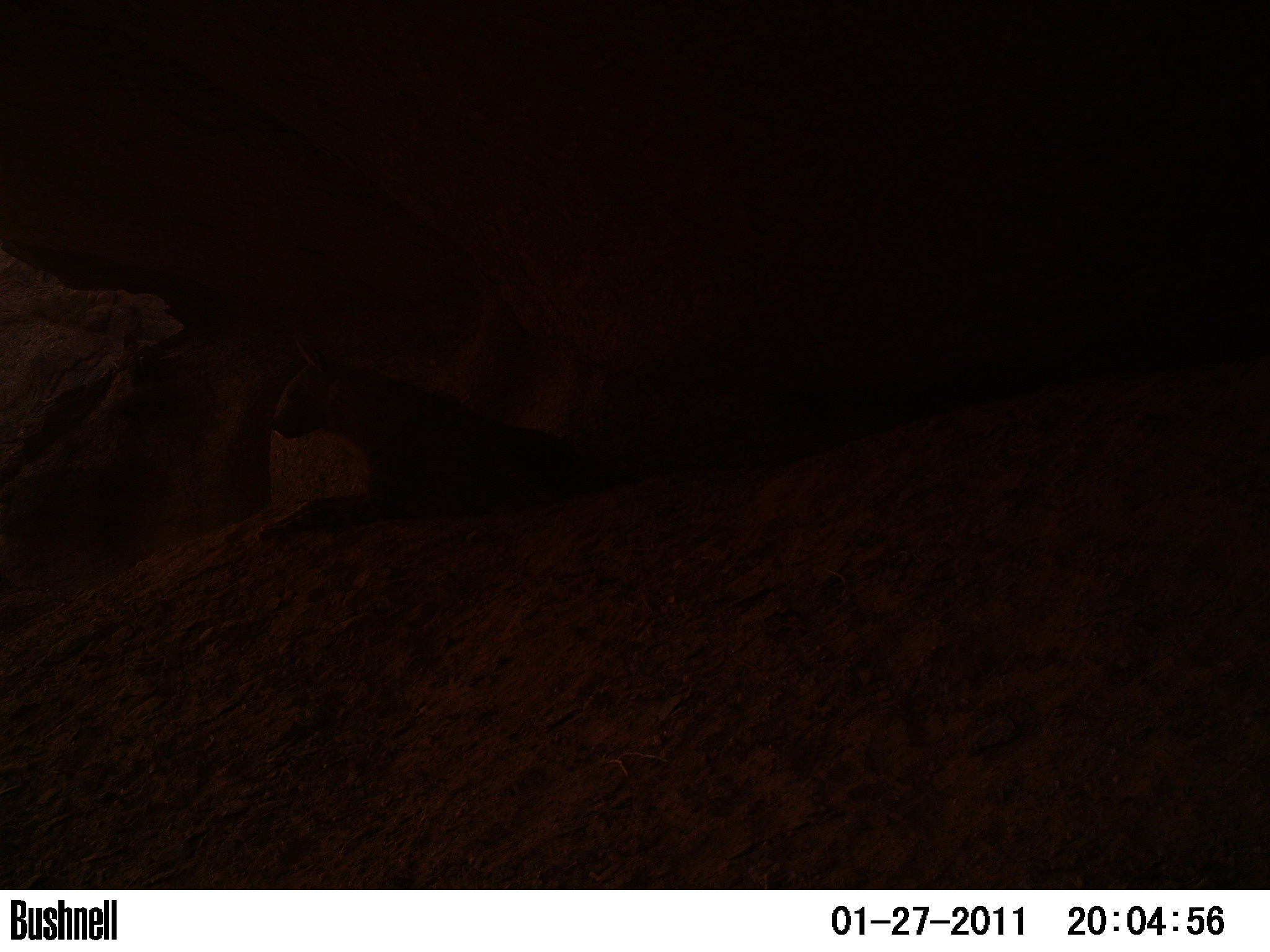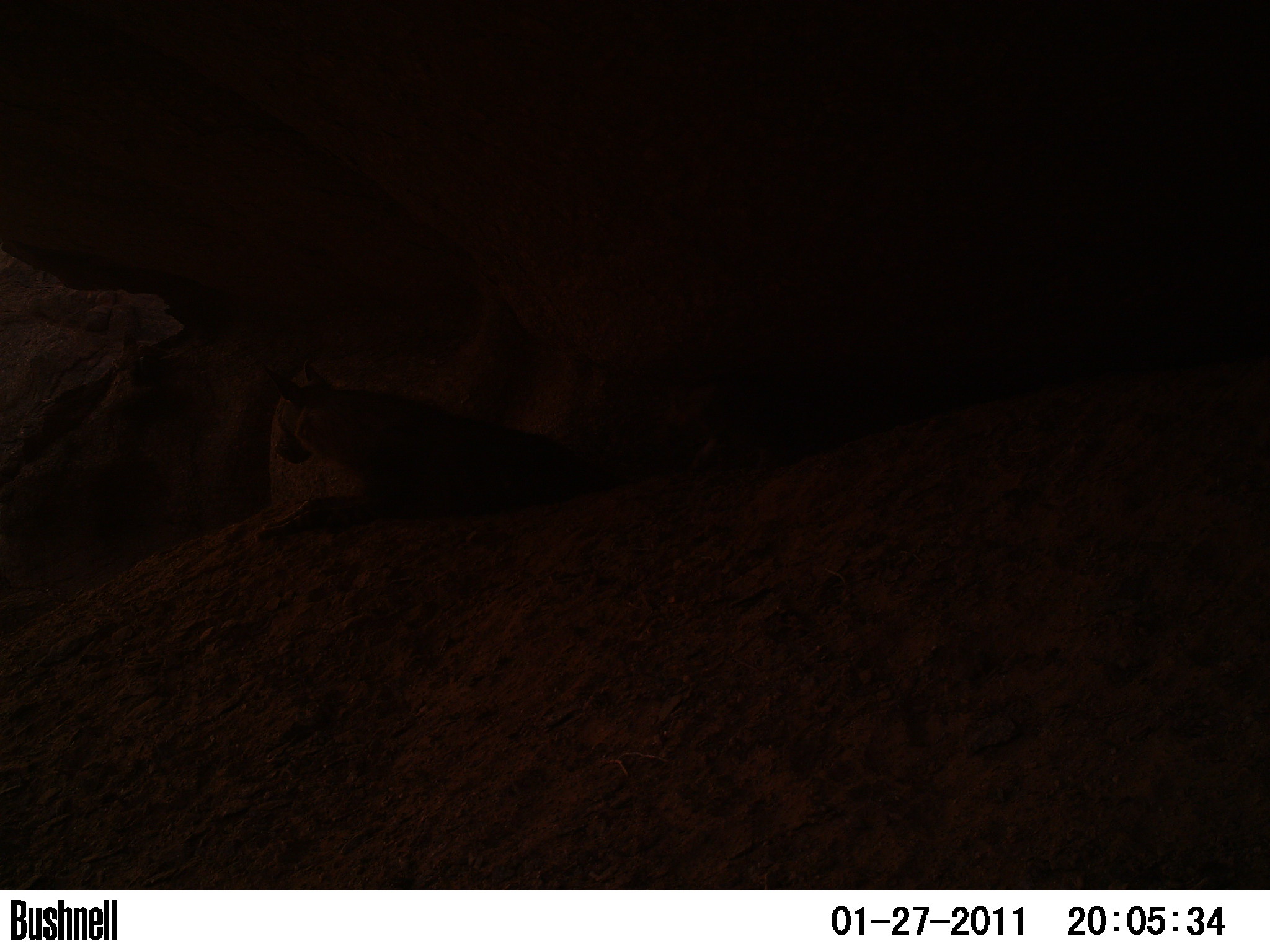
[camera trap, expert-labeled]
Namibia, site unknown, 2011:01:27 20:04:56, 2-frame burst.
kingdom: Animalia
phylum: Chordata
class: Mammalia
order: Carnivora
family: Hyaenidae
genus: Parahyaena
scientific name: Parahyaena brunnea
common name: brown hyena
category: hyaena brunnea